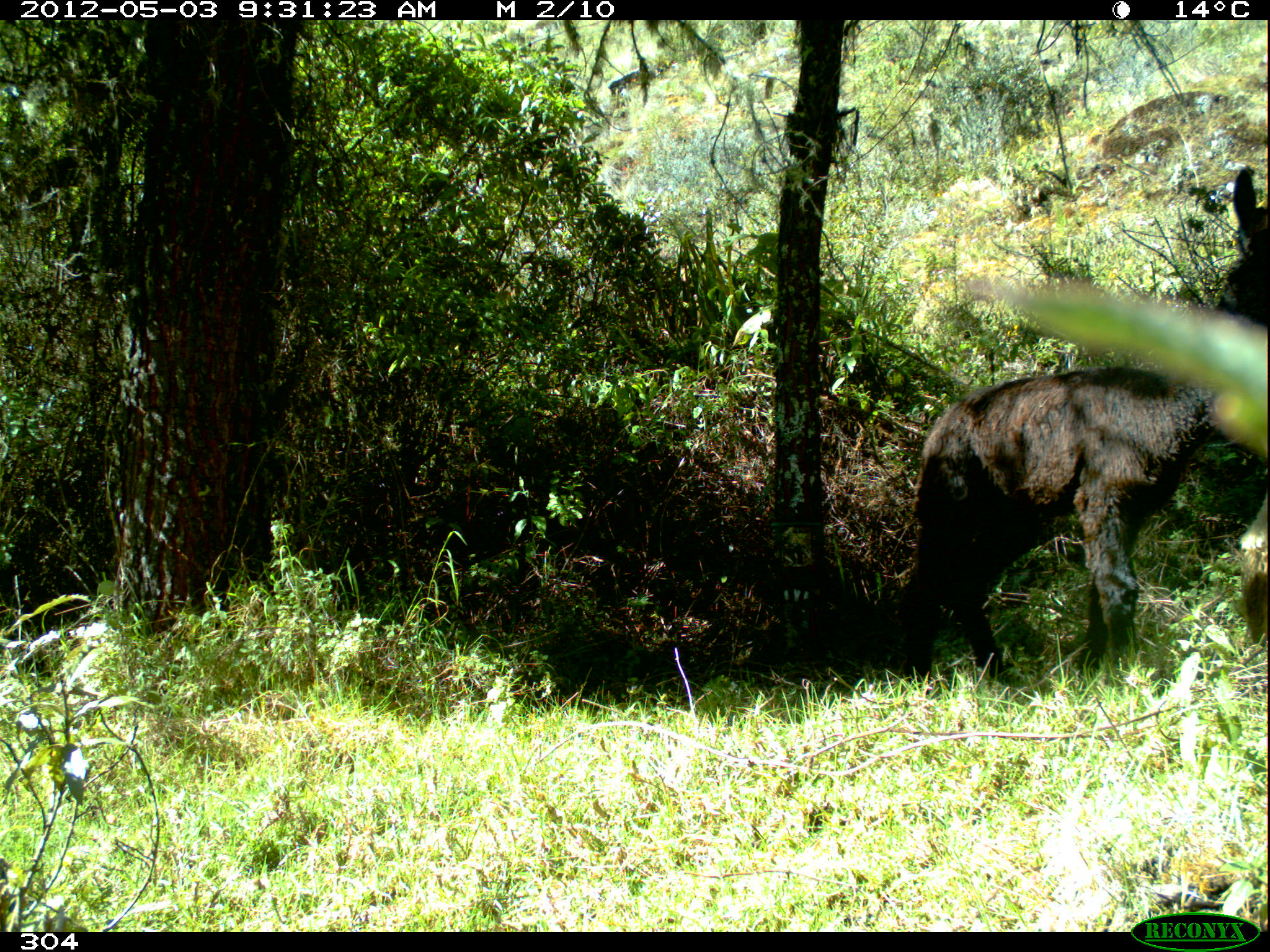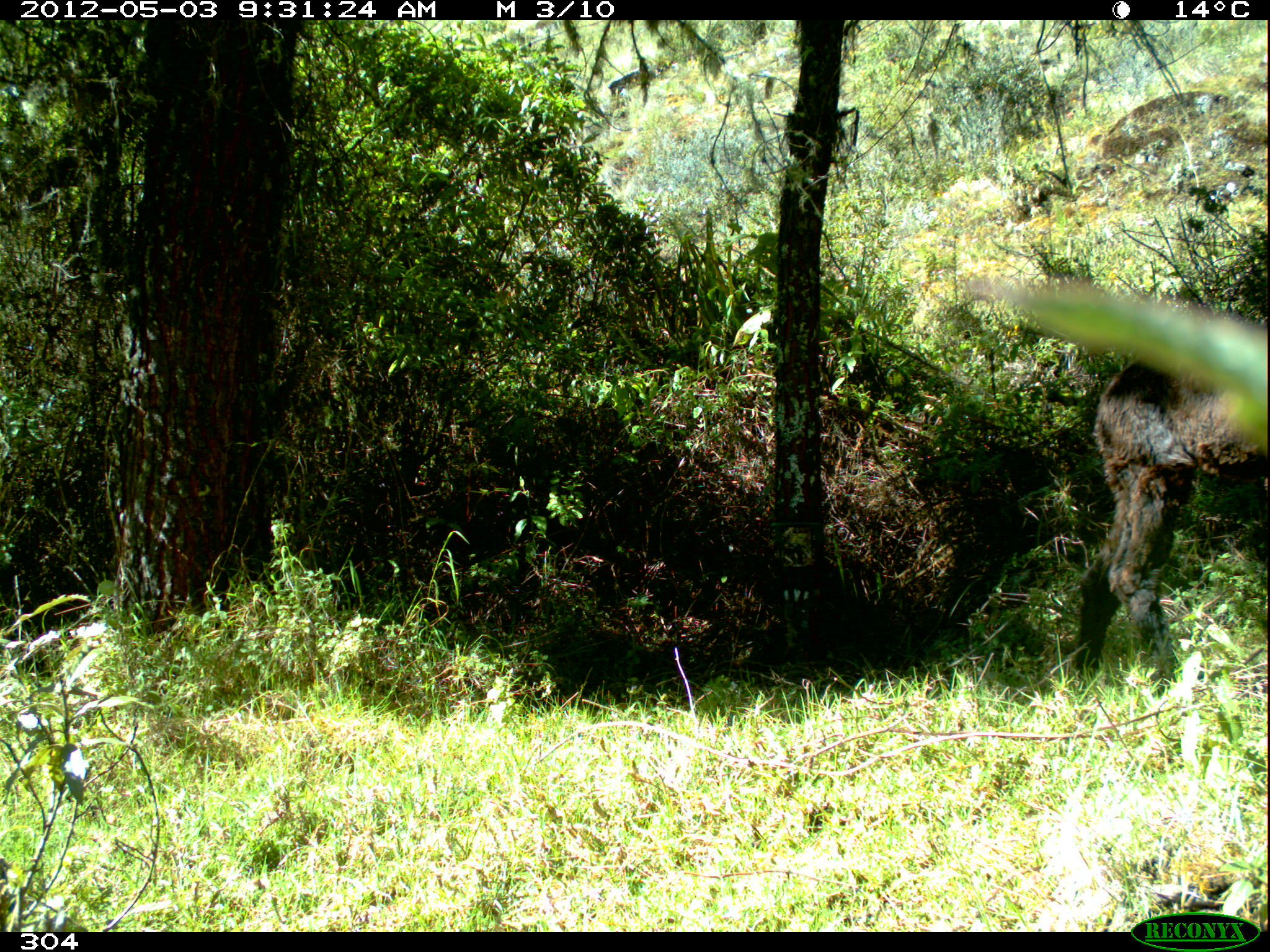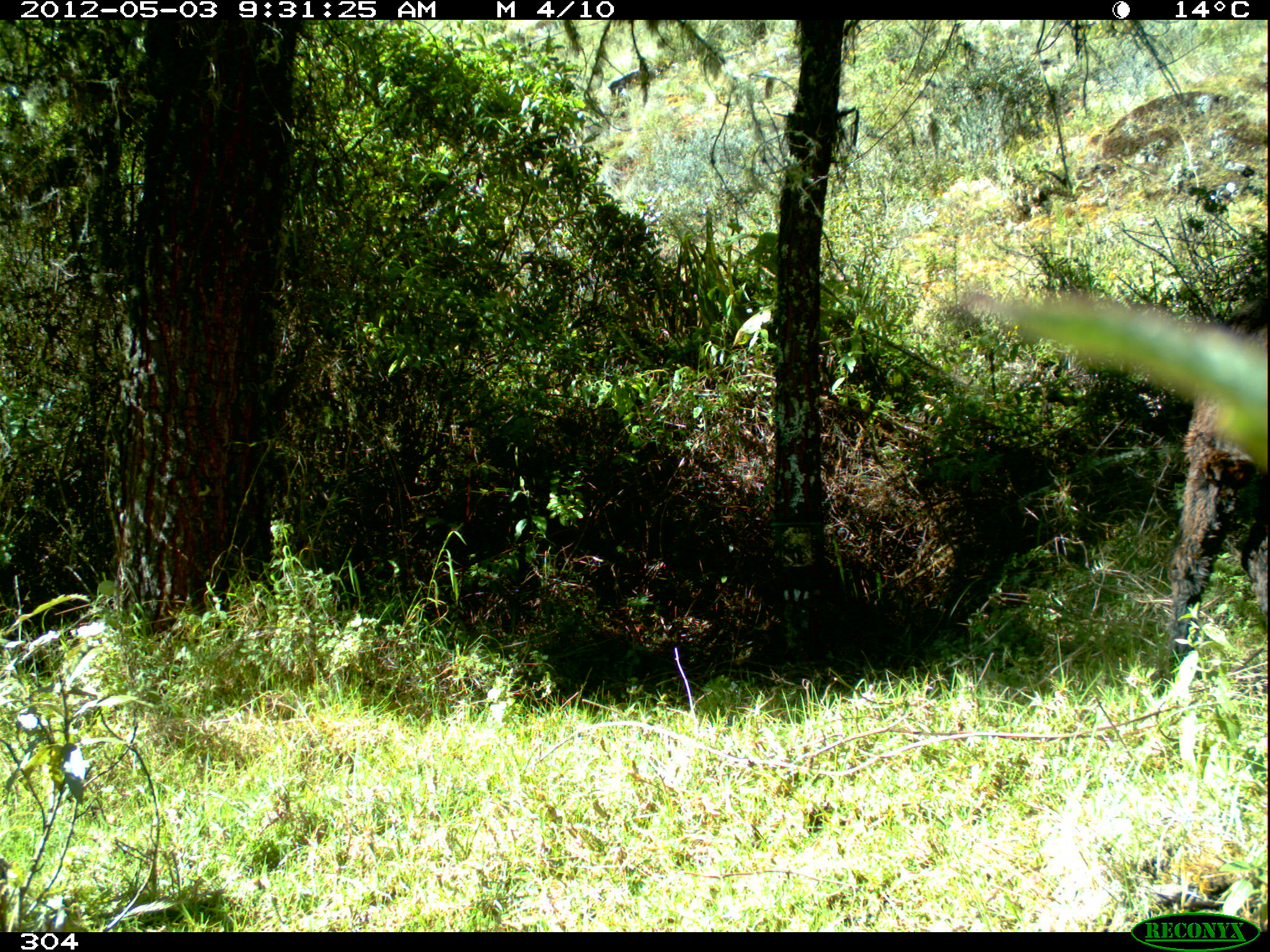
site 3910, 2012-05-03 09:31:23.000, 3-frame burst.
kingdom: Animalia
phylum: Chordata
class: Mammalia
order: Artiodactyla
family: Camelidae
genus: Vicugna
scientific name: Vicugna pacos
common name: alpaca